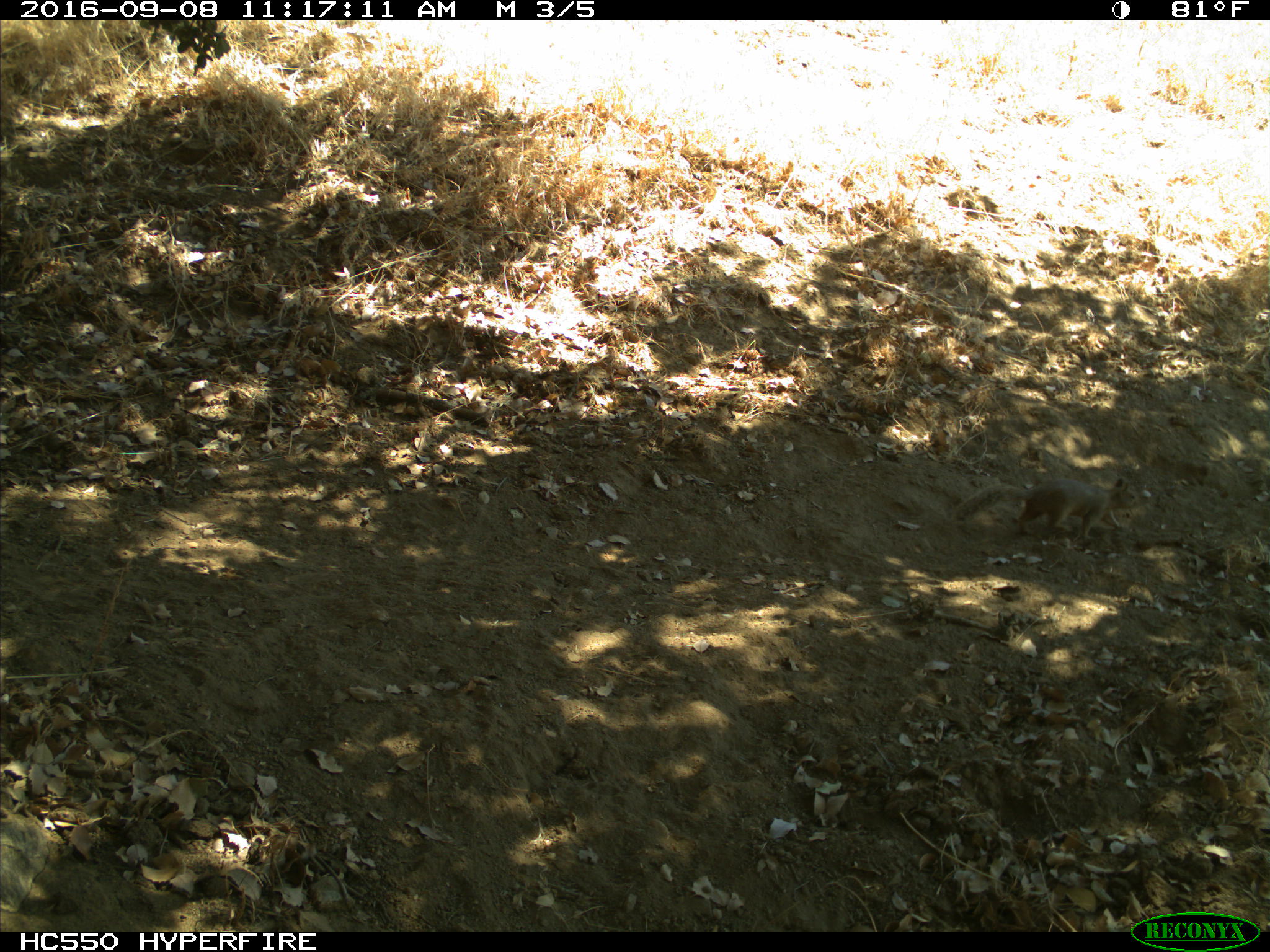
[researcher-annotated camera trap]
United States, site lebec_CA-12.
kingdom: Animalia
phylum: Chordata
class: Mammalia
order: Rodentia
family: Sciuridae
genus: Otospermophilus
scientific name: Otospermophilus beecheyi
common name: california ground squirrel